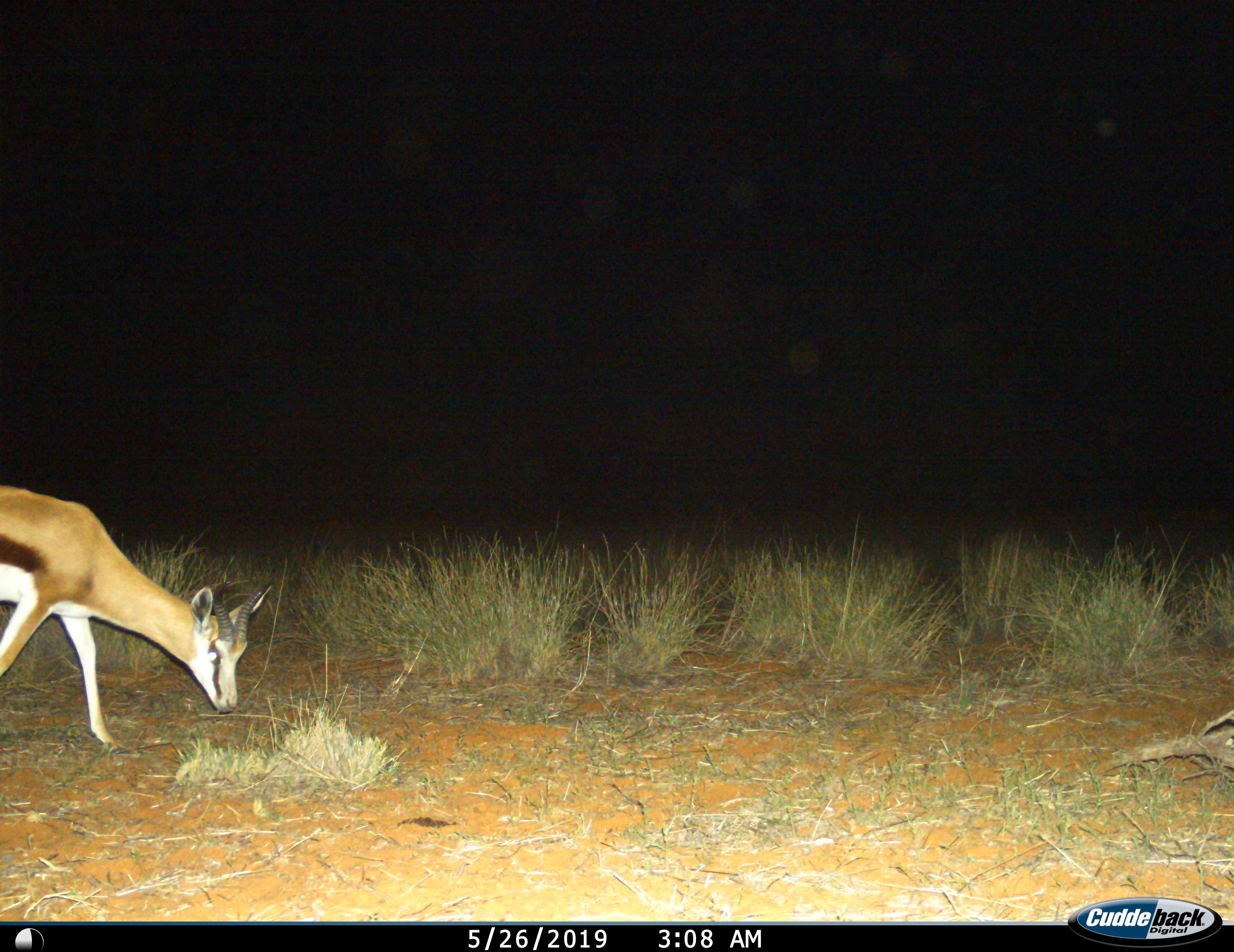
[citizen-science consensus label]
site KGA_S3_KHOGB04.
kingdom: Animalia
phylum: Chordata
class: Mammalia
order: Artiodactyla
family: Bovidae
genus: Antidorcas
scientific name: Antidorcas marsupialis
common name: springbok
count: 1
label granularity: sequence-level